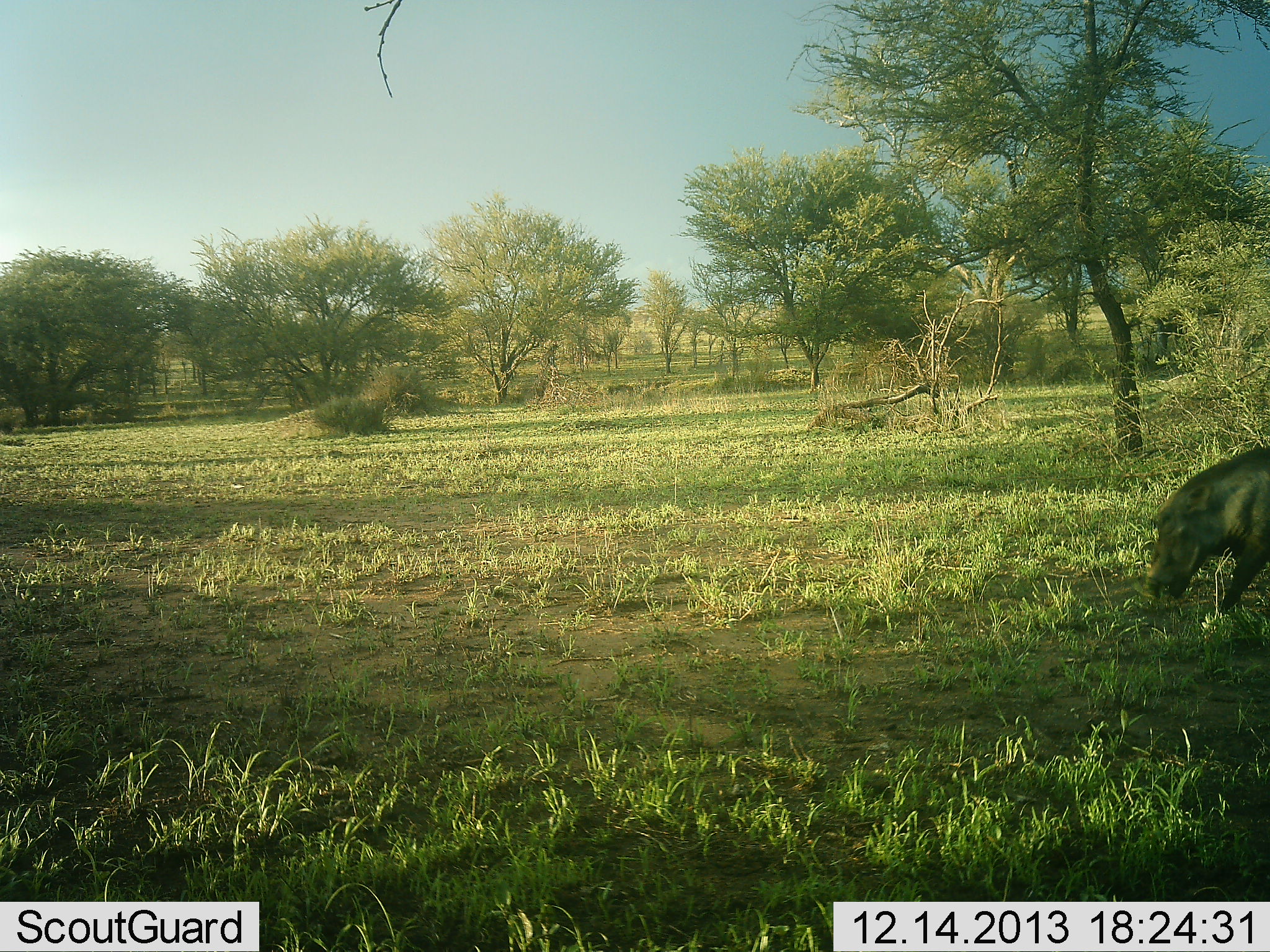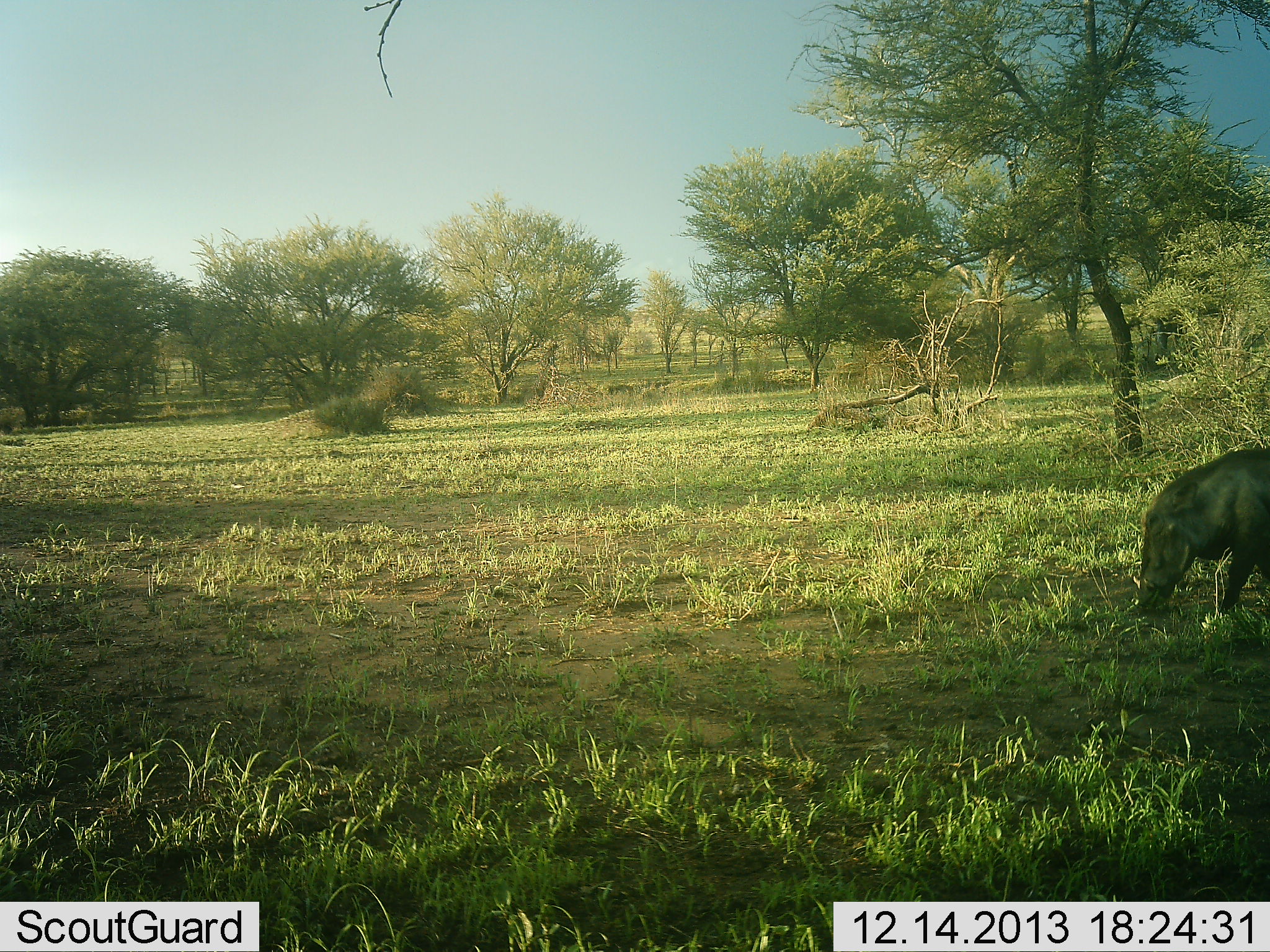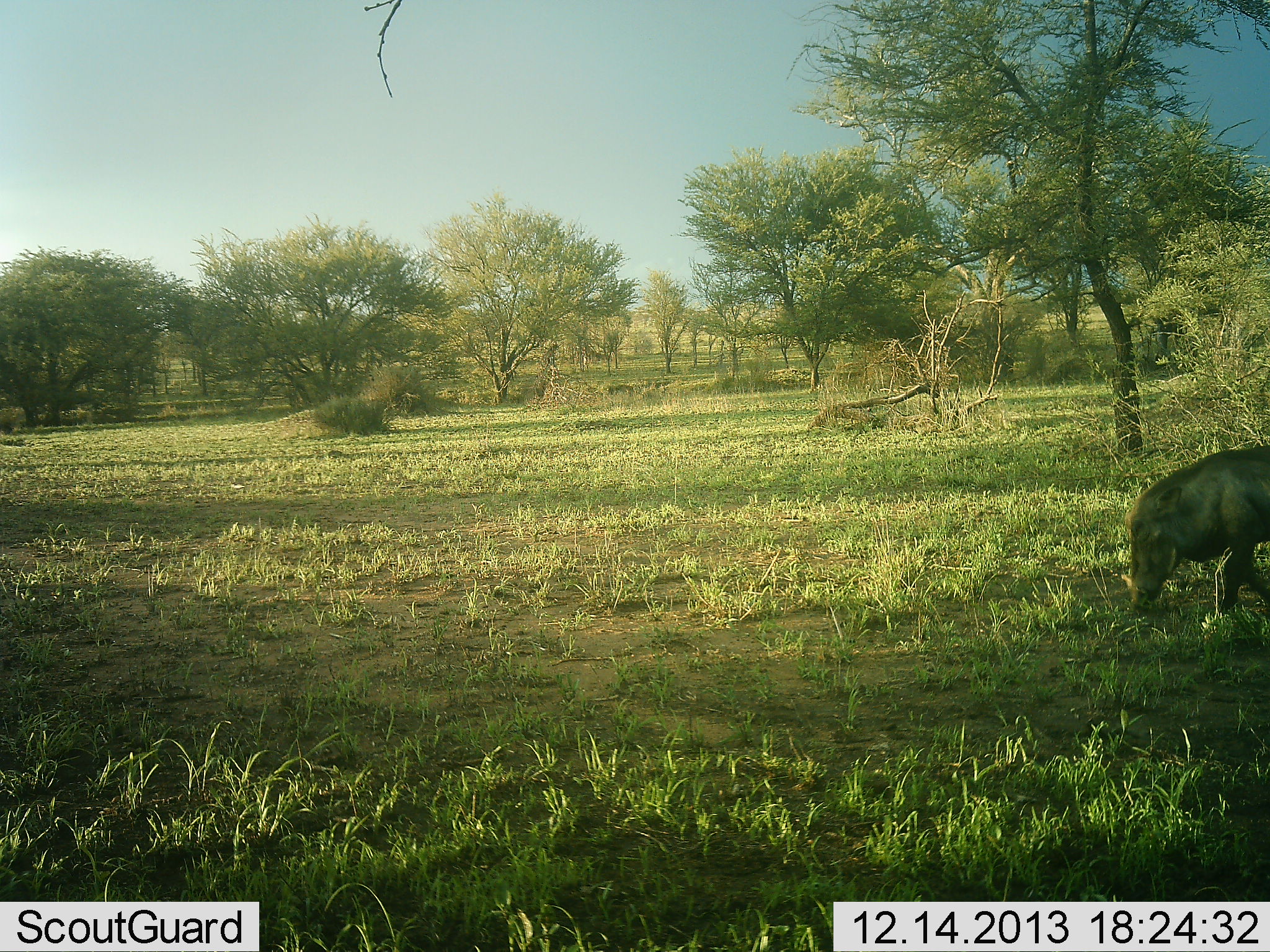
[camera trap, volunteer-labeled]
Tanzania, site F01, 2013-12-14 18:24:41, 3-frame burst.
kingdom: Animalia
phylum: Chordata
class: Mammalia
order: Artiodactyla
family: Suidae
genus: Phacochoerus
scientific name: Phacochoerus africanus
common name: warthog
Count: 1.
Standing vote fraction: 20%.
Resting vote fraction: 0%.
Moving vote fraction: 40%.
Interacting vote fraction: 0%.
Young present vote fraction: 0%.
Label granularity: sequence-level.